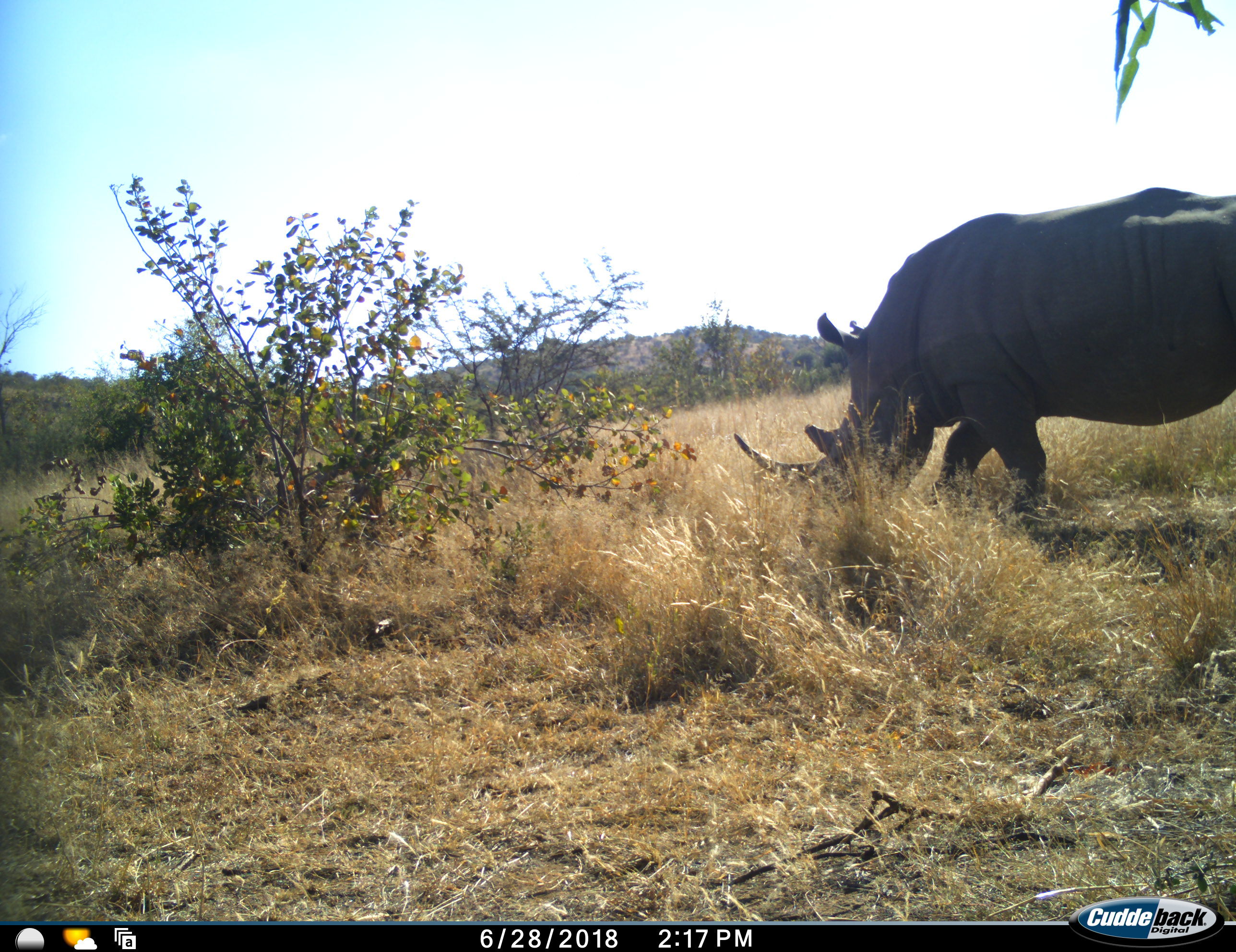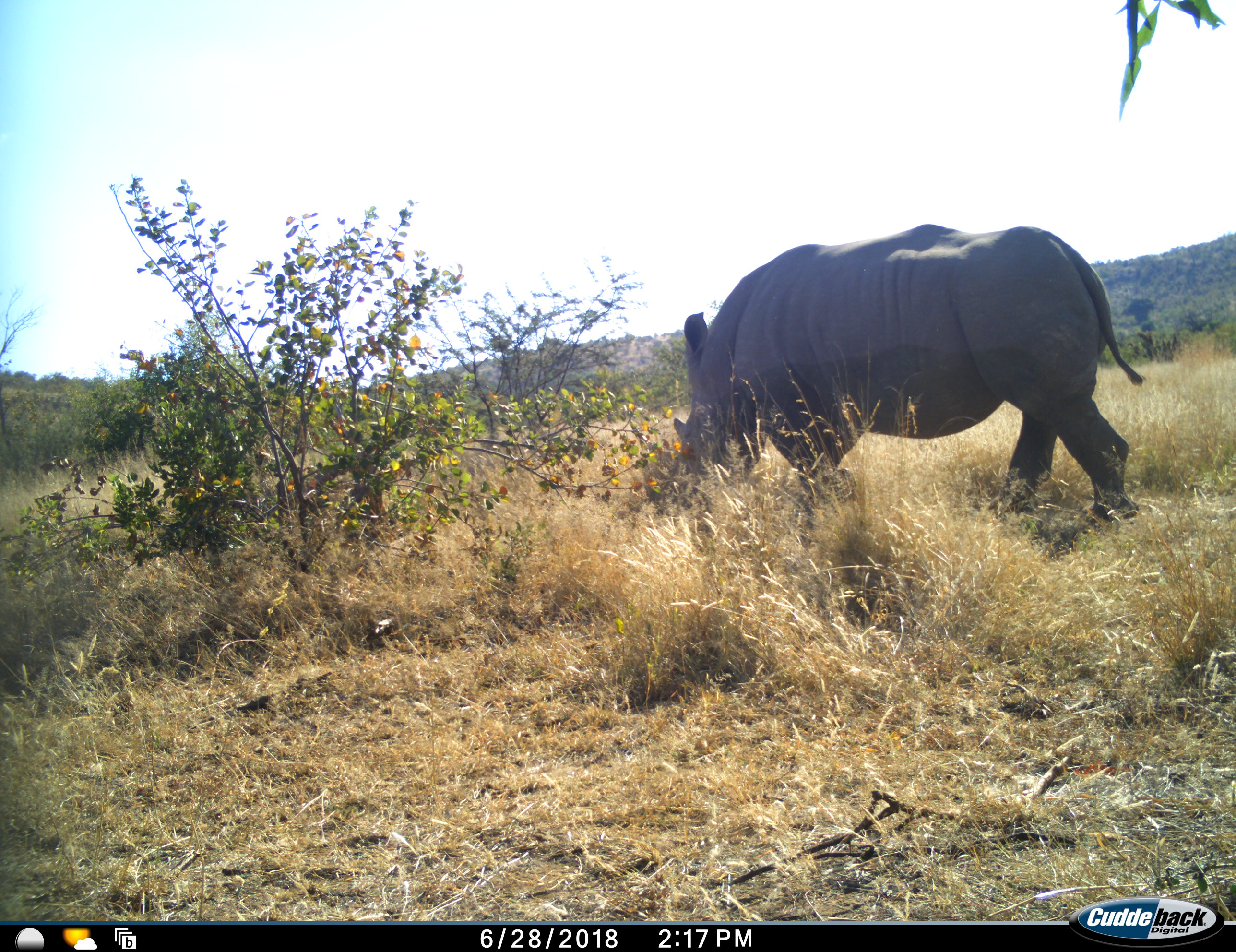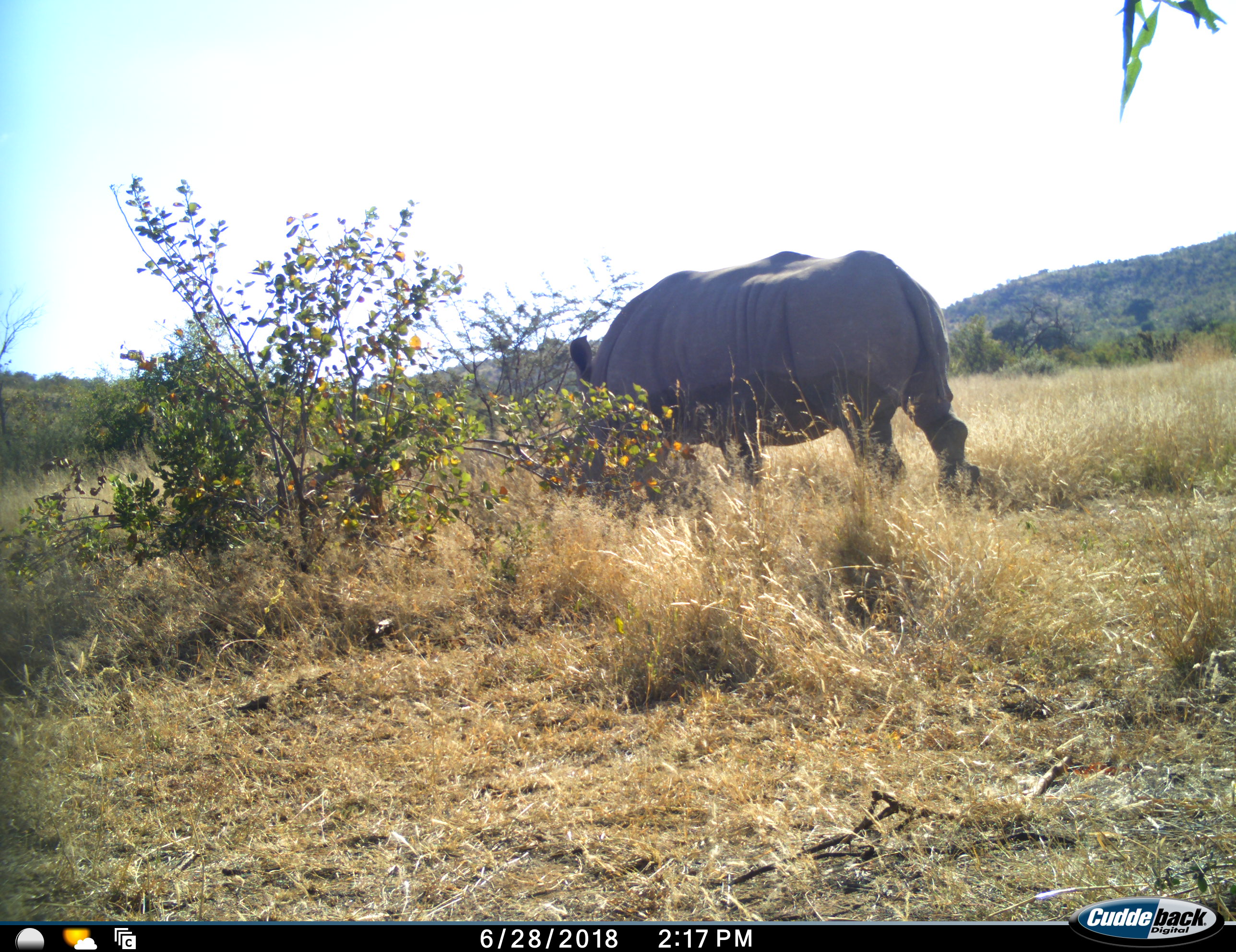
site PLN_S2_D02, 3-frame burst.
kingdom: Animalia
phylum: Chordata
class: Mammalia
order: Perissodactyla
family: Rhinocerotidae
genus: Ceratotherium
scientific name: Ceratotherium simum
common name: white rhinoceros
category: rhinoceroswhite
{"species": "rhinoceroswhite (white rhinoceros) (Ceratotherium simum)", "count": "1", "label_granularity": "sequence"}